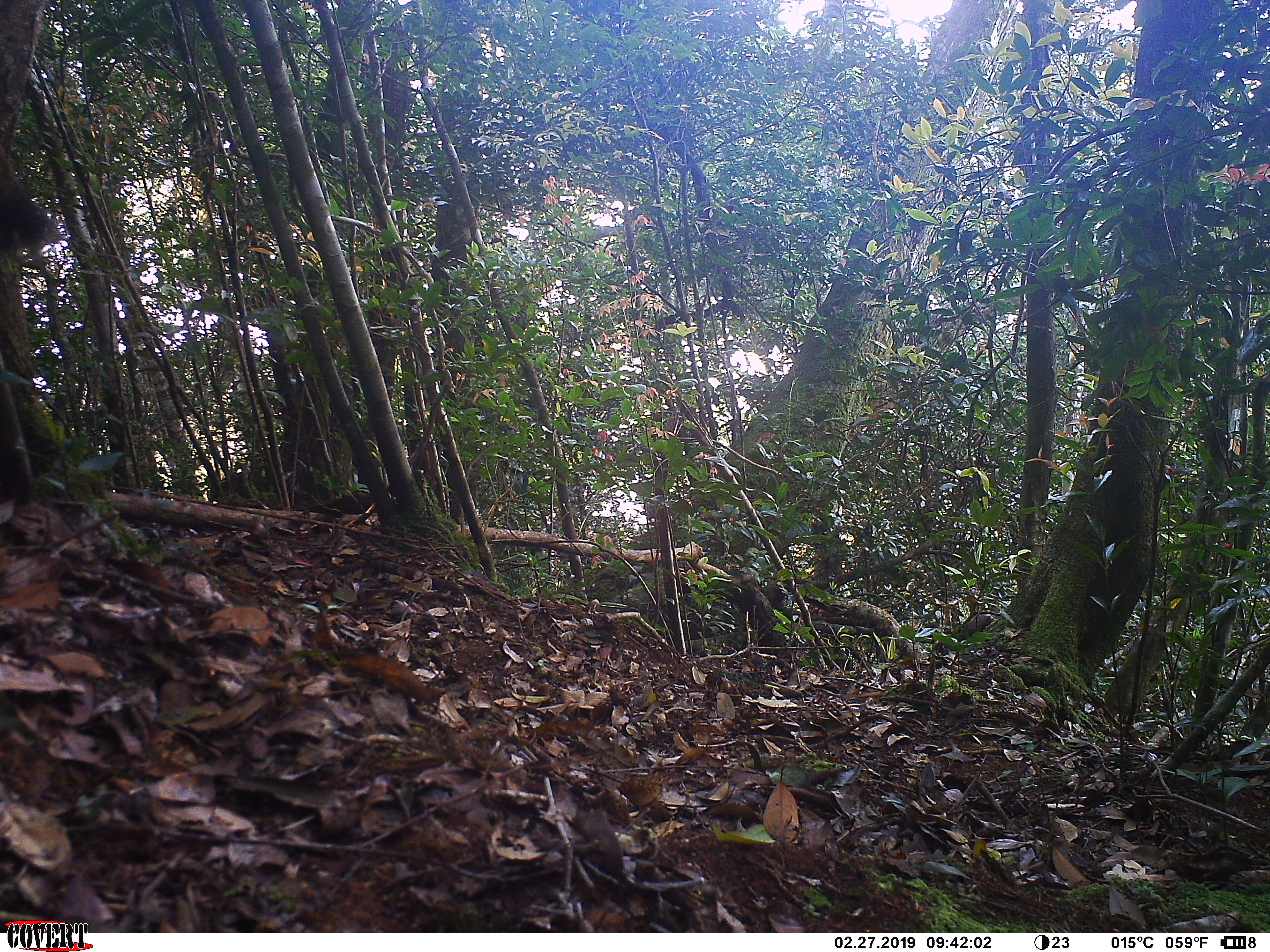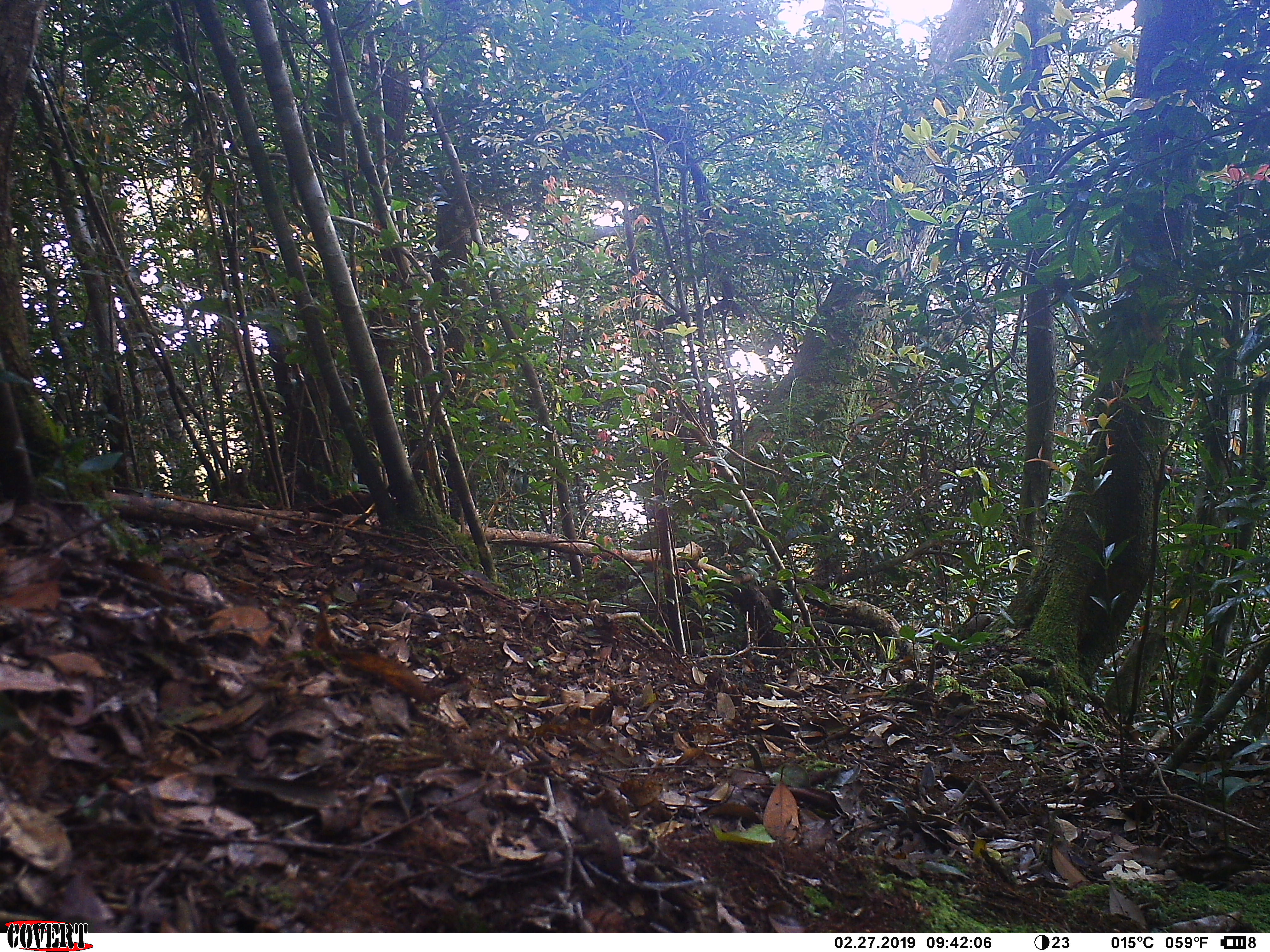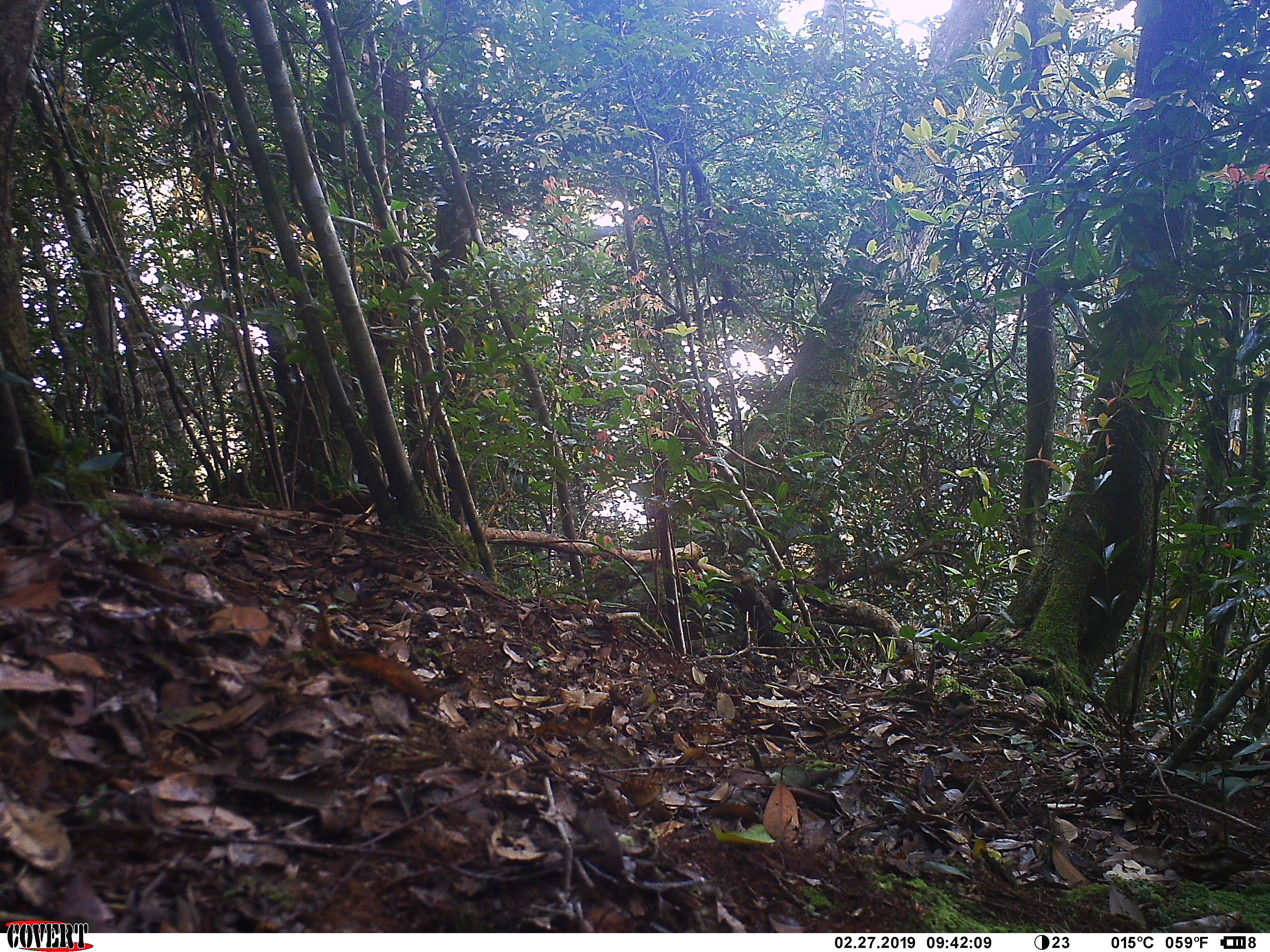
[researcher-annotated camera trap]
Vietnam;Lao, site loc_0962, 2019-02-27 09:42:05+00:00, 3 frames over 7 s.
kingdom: Animalia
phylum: Chordata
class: Mammalia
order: Rodentia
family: Sciuridae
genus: Dremomys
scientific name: Dremomys rufigenis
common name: red-cheeked squirrel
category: red cheeked squirrel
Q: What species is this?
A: Red cheeked squirrel (red-cheeked squirrel) (Dremomys rufigenis).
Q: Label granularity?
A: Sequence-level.